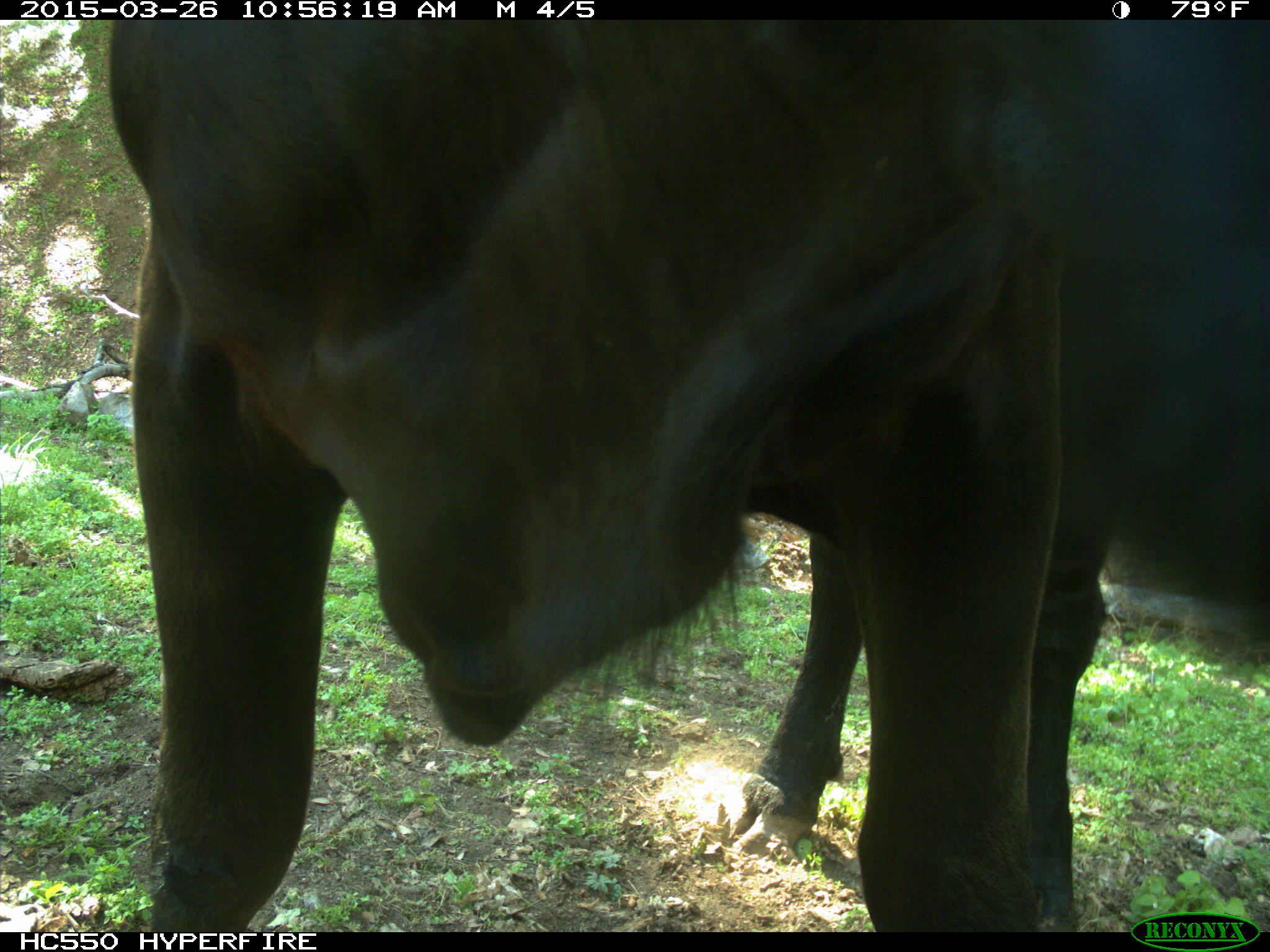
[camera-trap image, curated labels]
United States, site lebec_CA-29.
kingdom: Animalia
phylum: Chordata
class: Mammalia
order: Artiodactyla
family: Bovidae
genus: Bos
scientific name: Bos taurus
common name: domestic cow